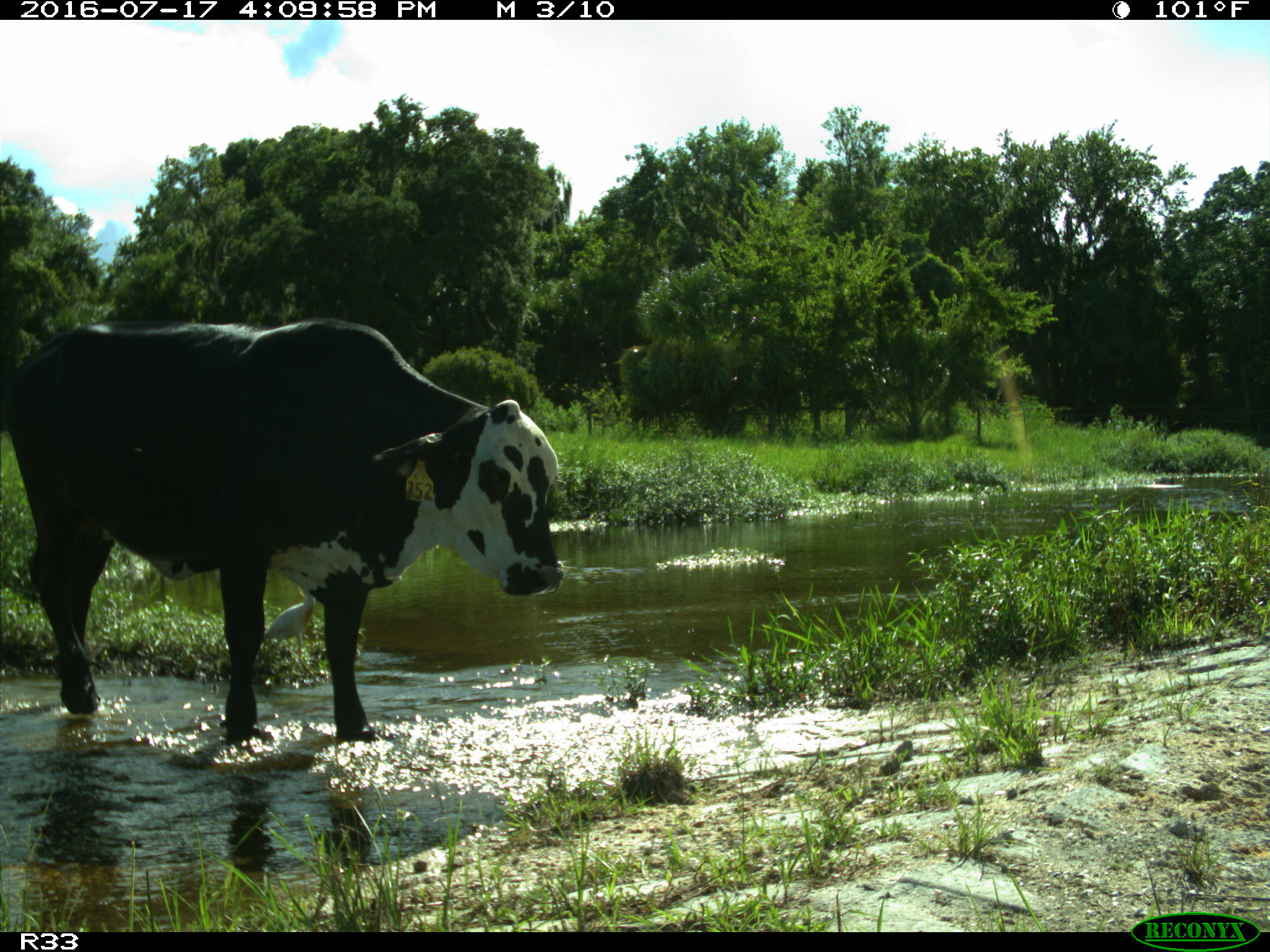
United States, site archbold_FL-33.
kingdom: Animalia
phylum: Chordata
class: Mammalia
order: Artiodactyla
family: Bovidae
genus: Bos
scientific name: Bos taurus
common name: domestic cow